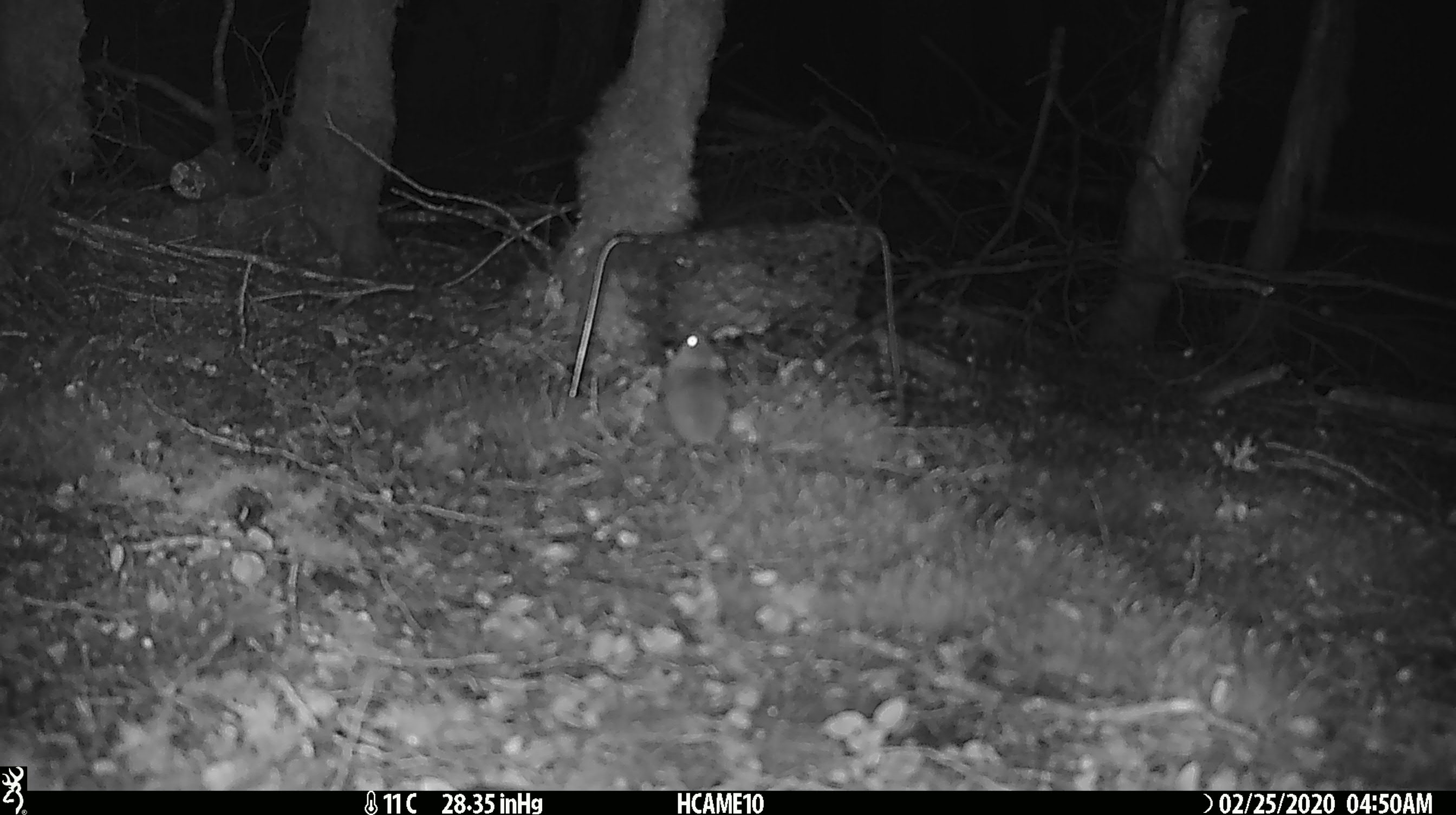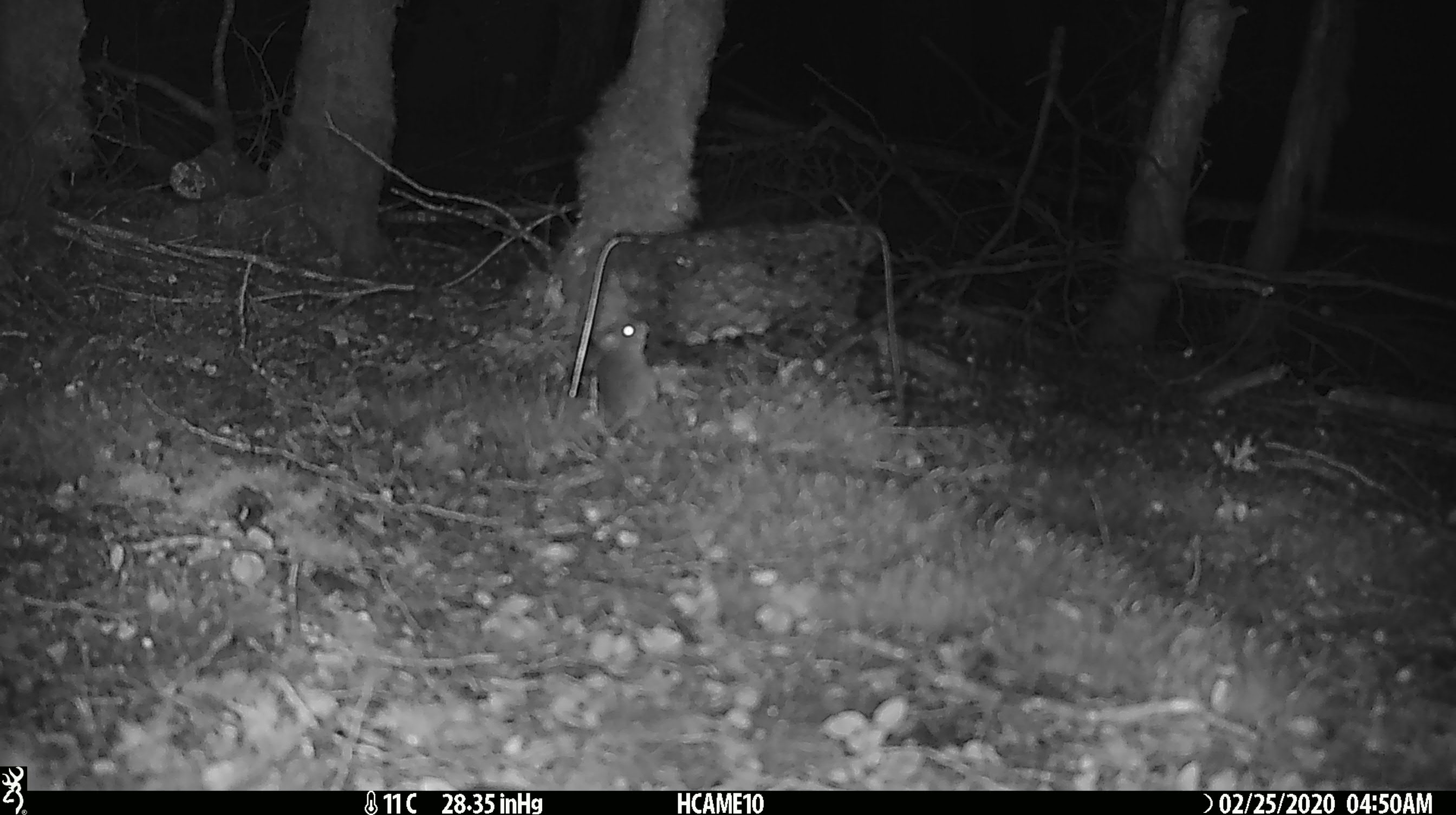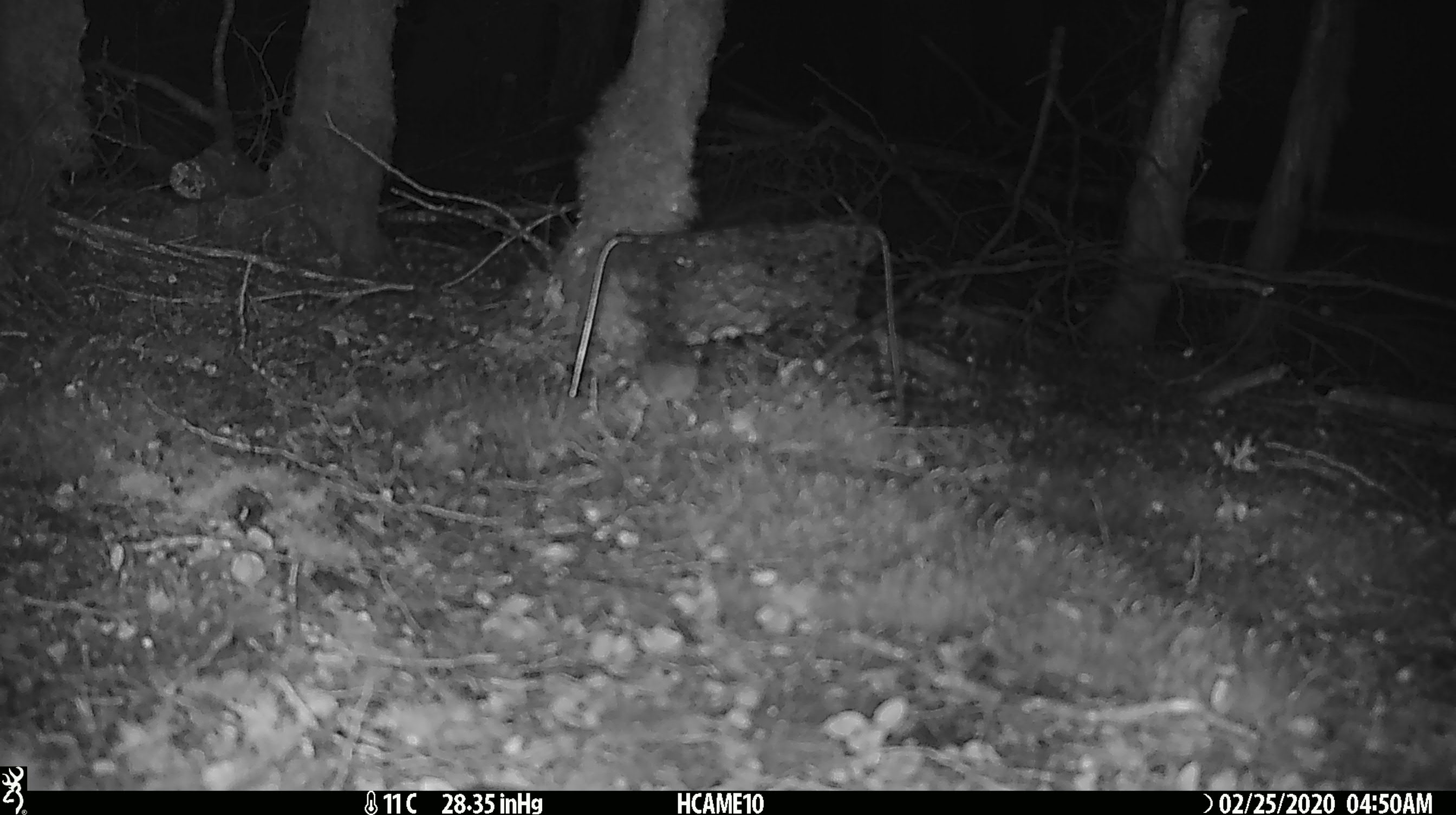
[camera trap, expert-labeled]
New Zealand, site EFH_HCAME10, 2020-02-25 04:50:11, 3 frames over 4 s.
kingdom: Animalia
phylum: Chordata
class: Mammalia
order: Rodentia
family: Muridae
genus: Mus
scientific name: Mus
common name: mouse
Mouse (Mus).